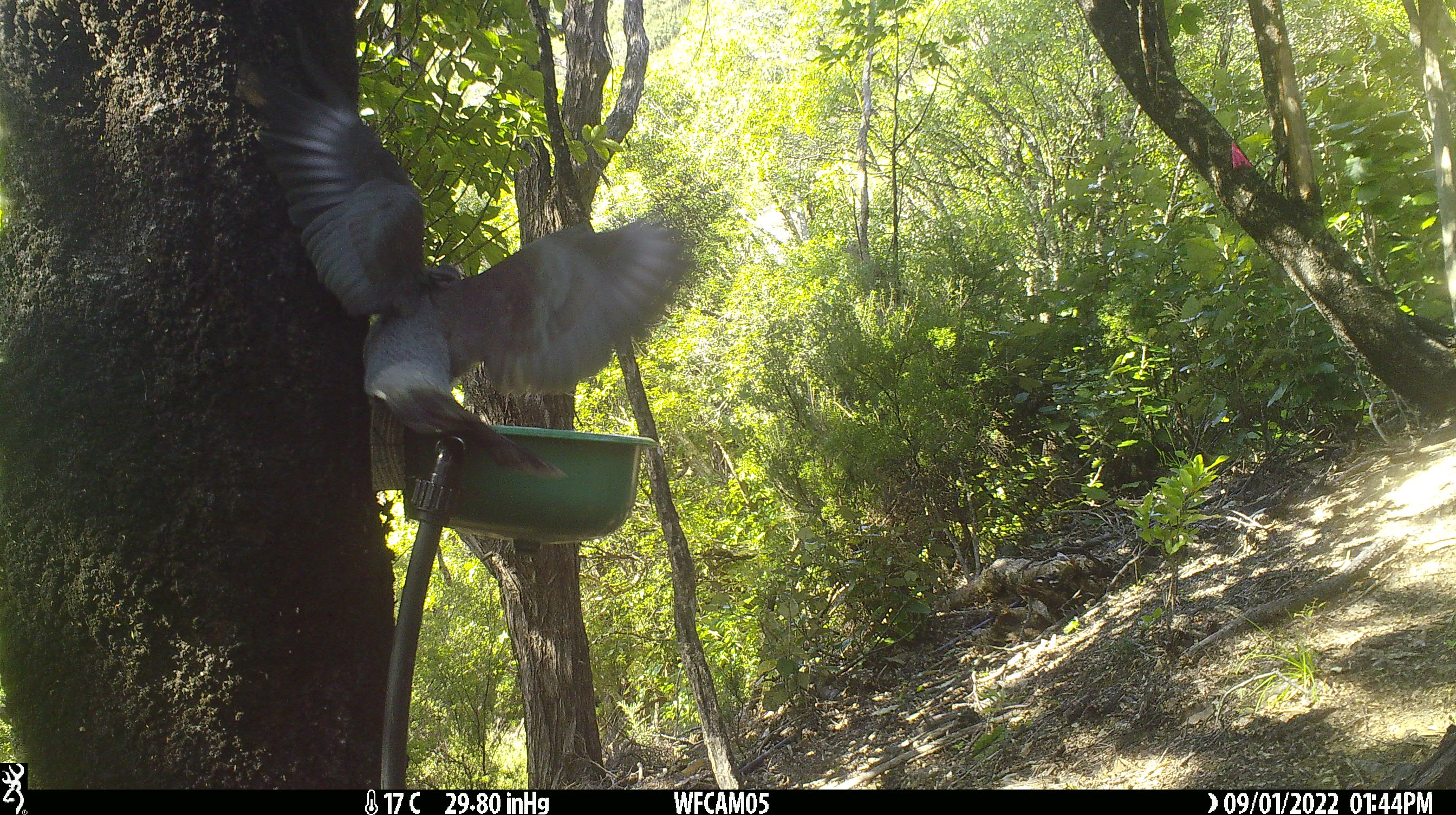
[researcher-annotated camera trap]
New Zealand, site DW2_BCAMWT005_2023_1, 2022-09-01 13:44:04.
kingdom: Animalia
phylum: Chordata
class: Aves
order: Columbiformes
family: Columbidae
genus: Hemiphaga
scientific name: Hemiphaga novaeseelandiae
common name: new zealand pigeon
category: kereru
Kereru (new zealand pigeon) (Hemiphaga novaeseelandiae).